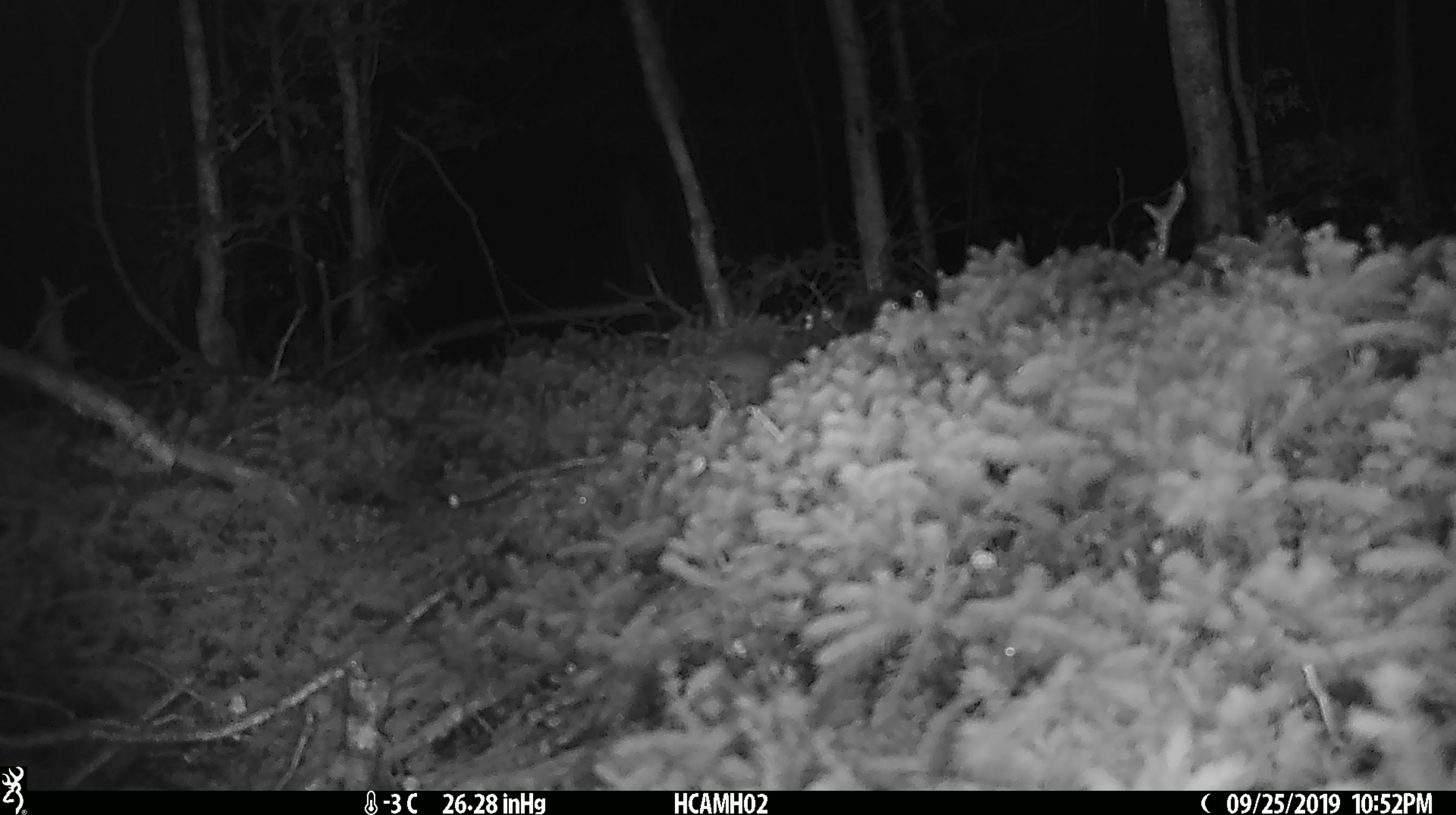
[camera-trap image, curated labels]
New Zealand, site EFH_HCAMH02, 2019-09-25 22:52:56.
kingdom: Animalia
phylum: Chordata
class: Mammalia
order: Rodentia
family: Muridae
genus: Mus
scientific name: Mus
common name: mouse